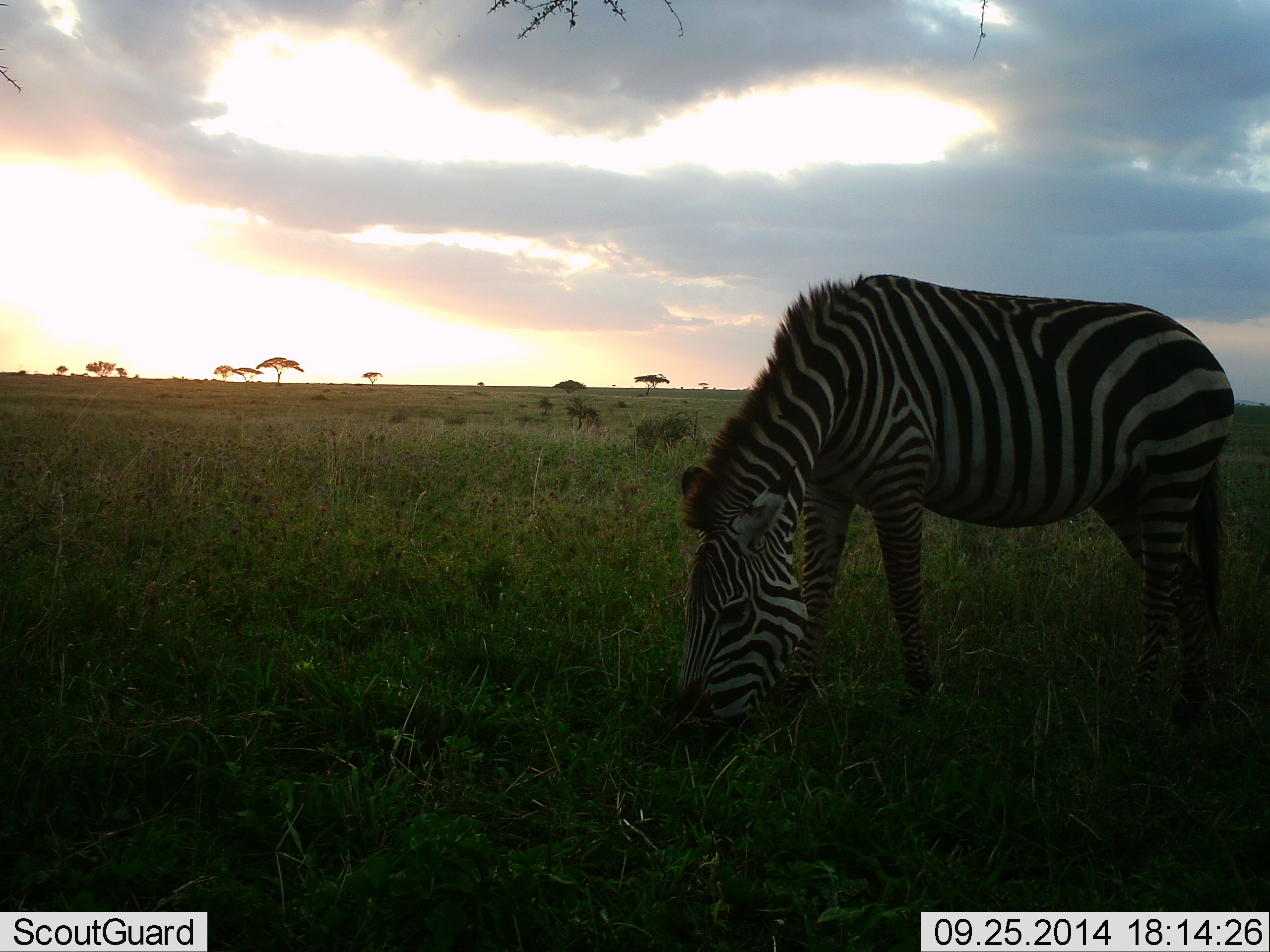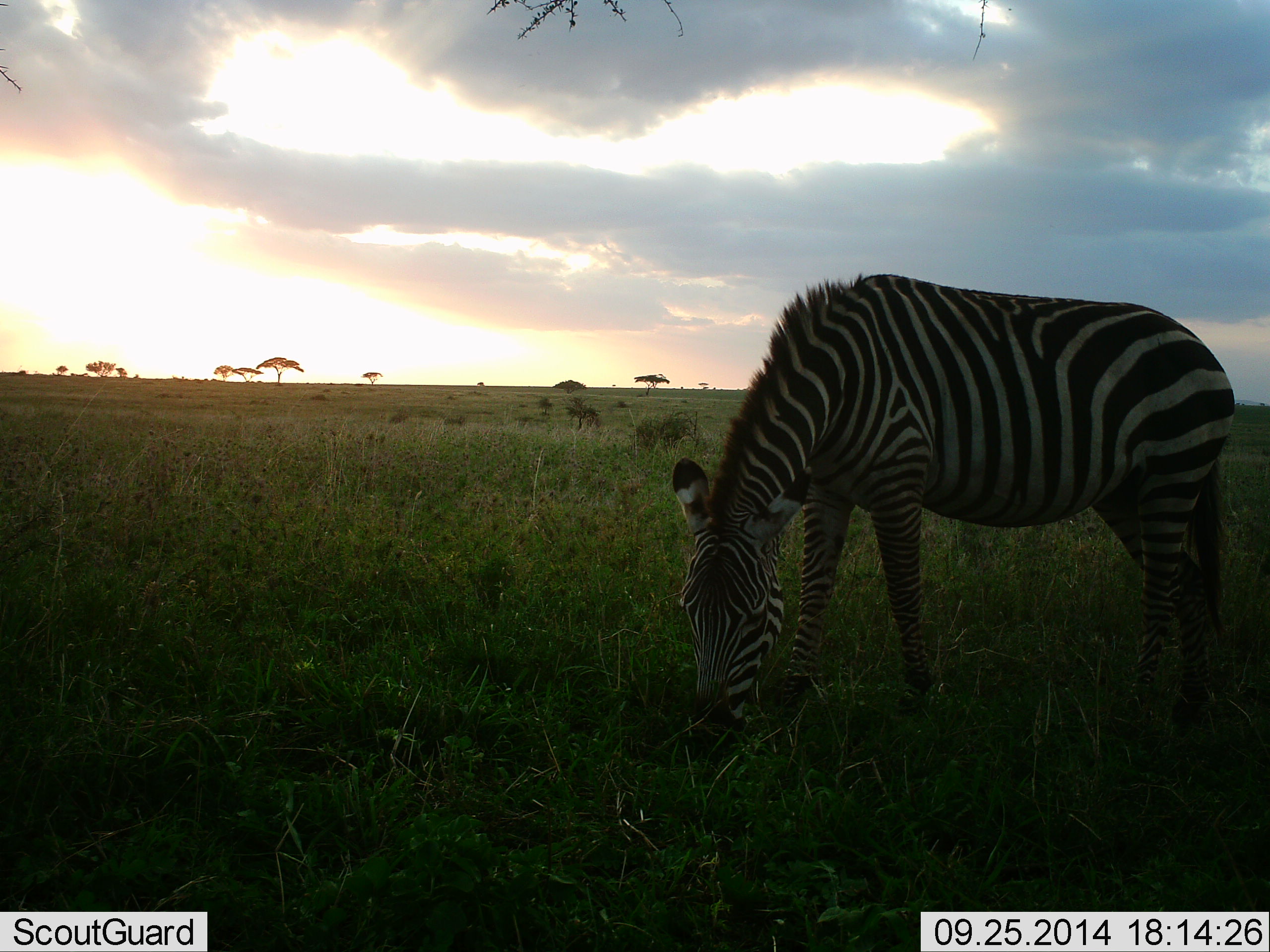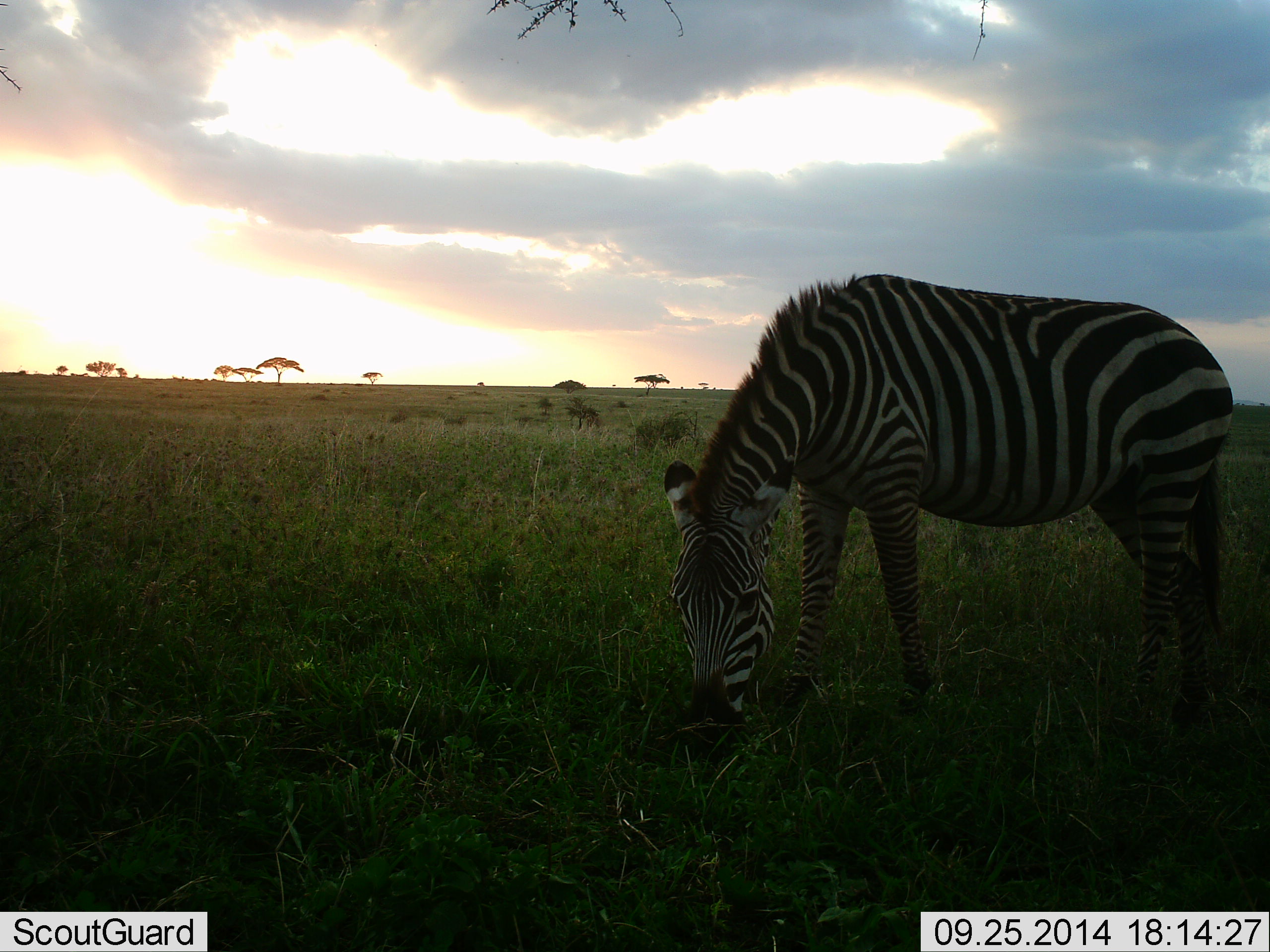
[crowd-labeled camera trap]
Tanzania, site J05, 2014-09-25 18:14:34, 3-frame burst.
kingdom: Animalia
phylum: Chordata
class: Mammalia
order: Perissodactyla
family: Equidae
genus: Equus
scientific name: Equus quagga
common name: plains zebra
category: zebra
Zebra (plains zebra) (Equus quagga), count 1. Behavior (volunteer vote fractions): standing 20%, resting 0%, moving 0%, interacting 0%. Young present (vote fraction): 0%. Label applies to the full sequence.